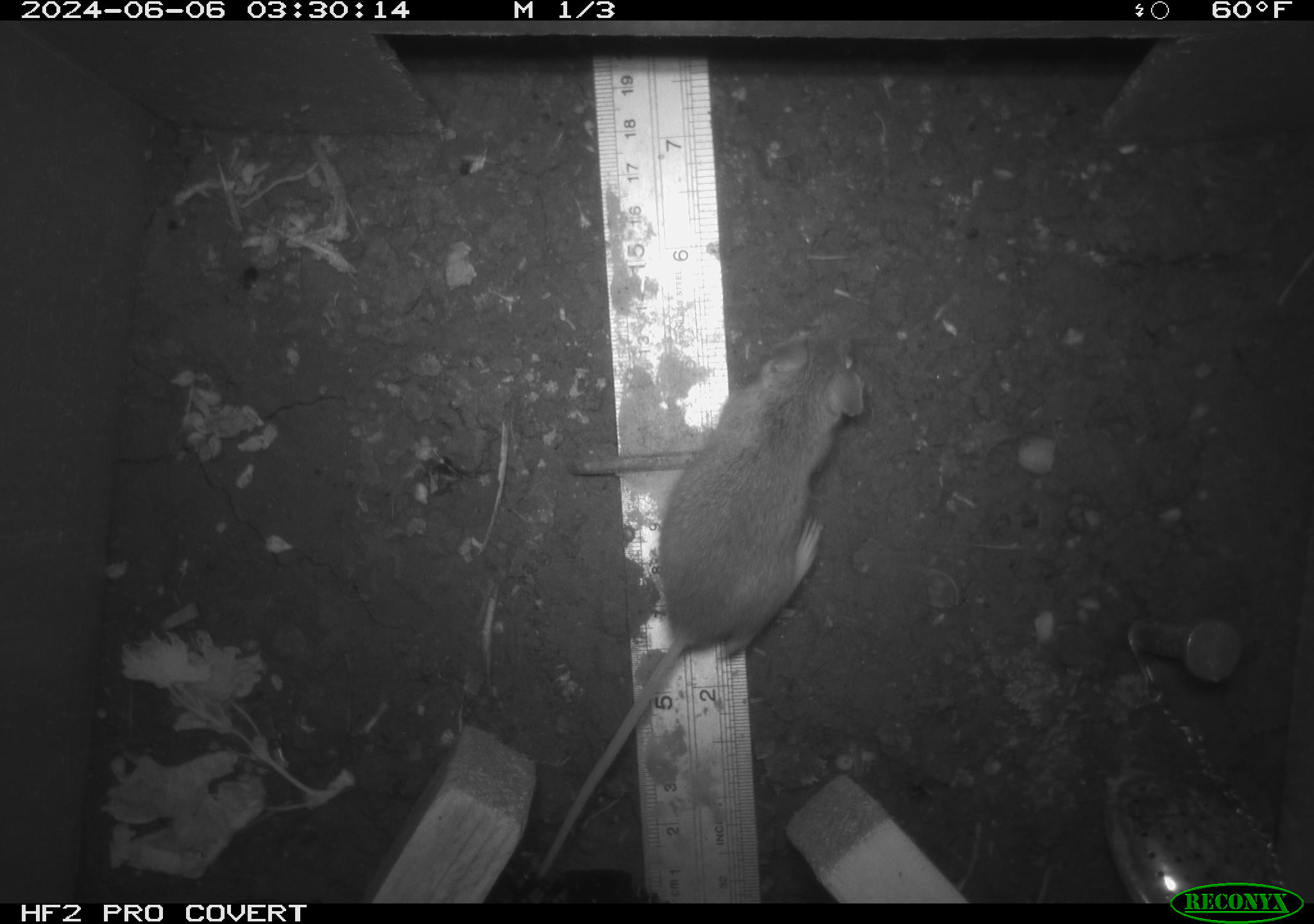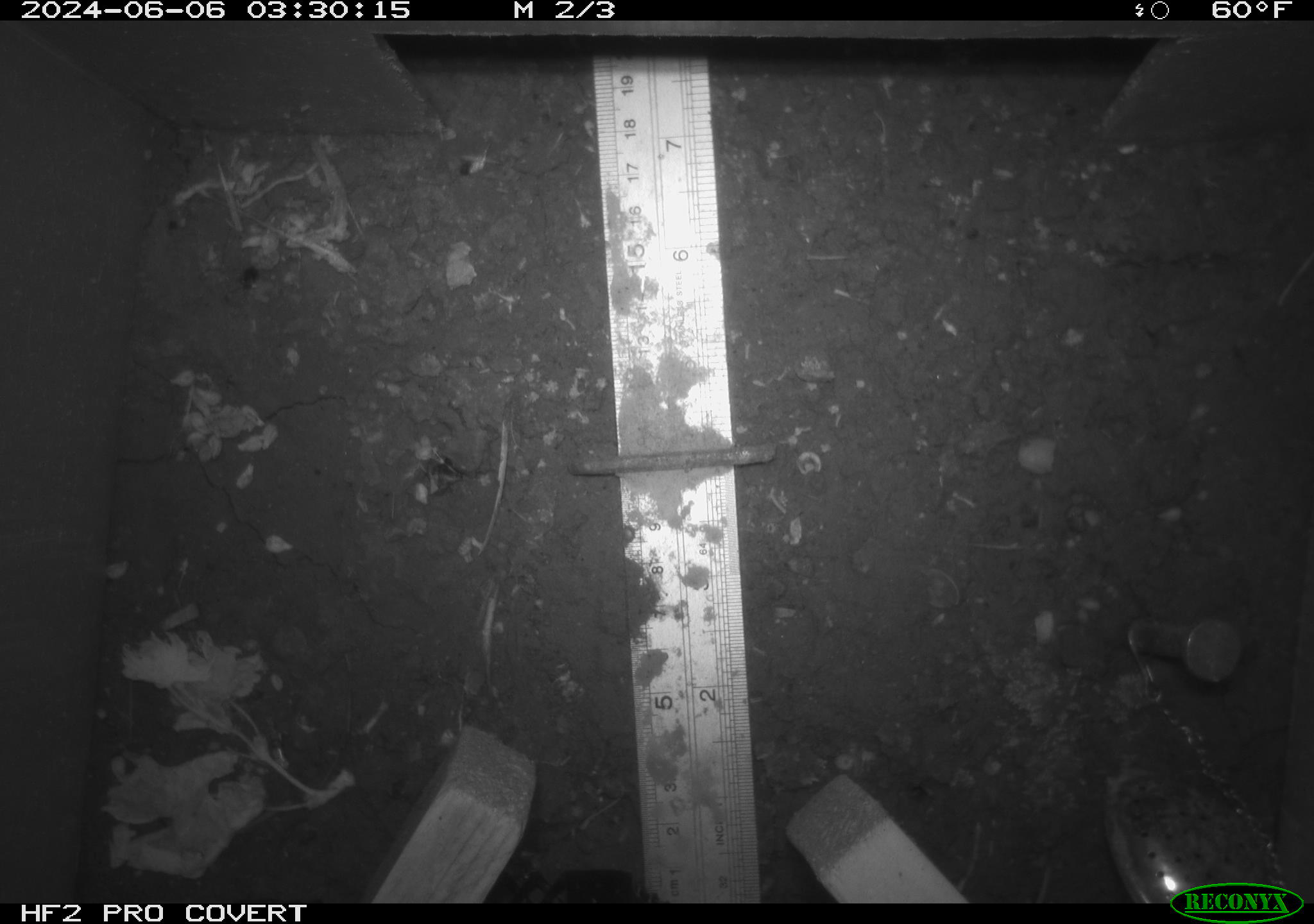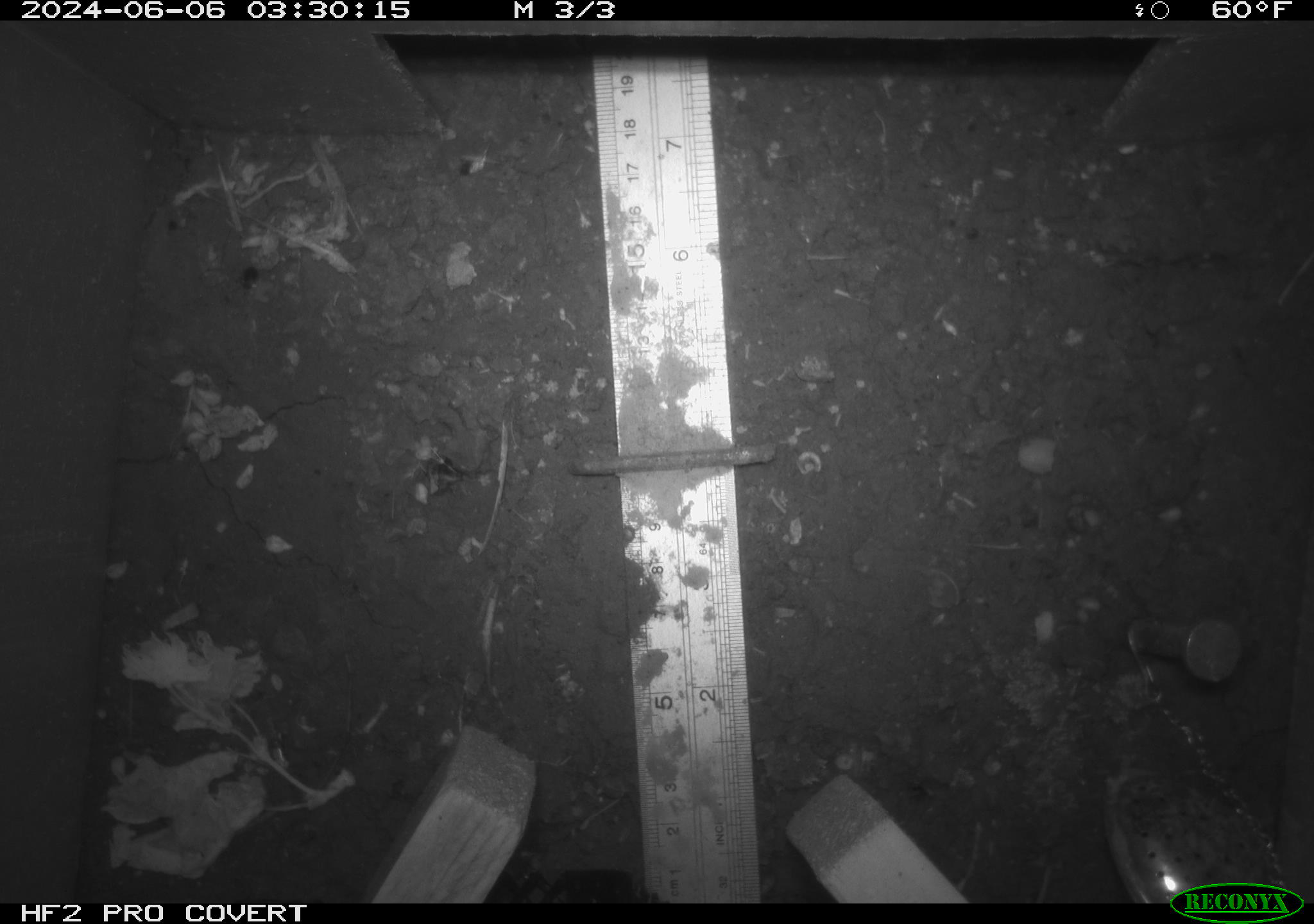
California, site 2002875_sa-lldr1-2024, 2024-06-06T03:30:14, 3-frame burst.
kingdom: Animalia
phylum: Chordata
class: Mammalia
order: Rodentia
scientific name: Rodentia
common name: mouse species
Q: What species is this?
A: Mouse species (Rodentia).